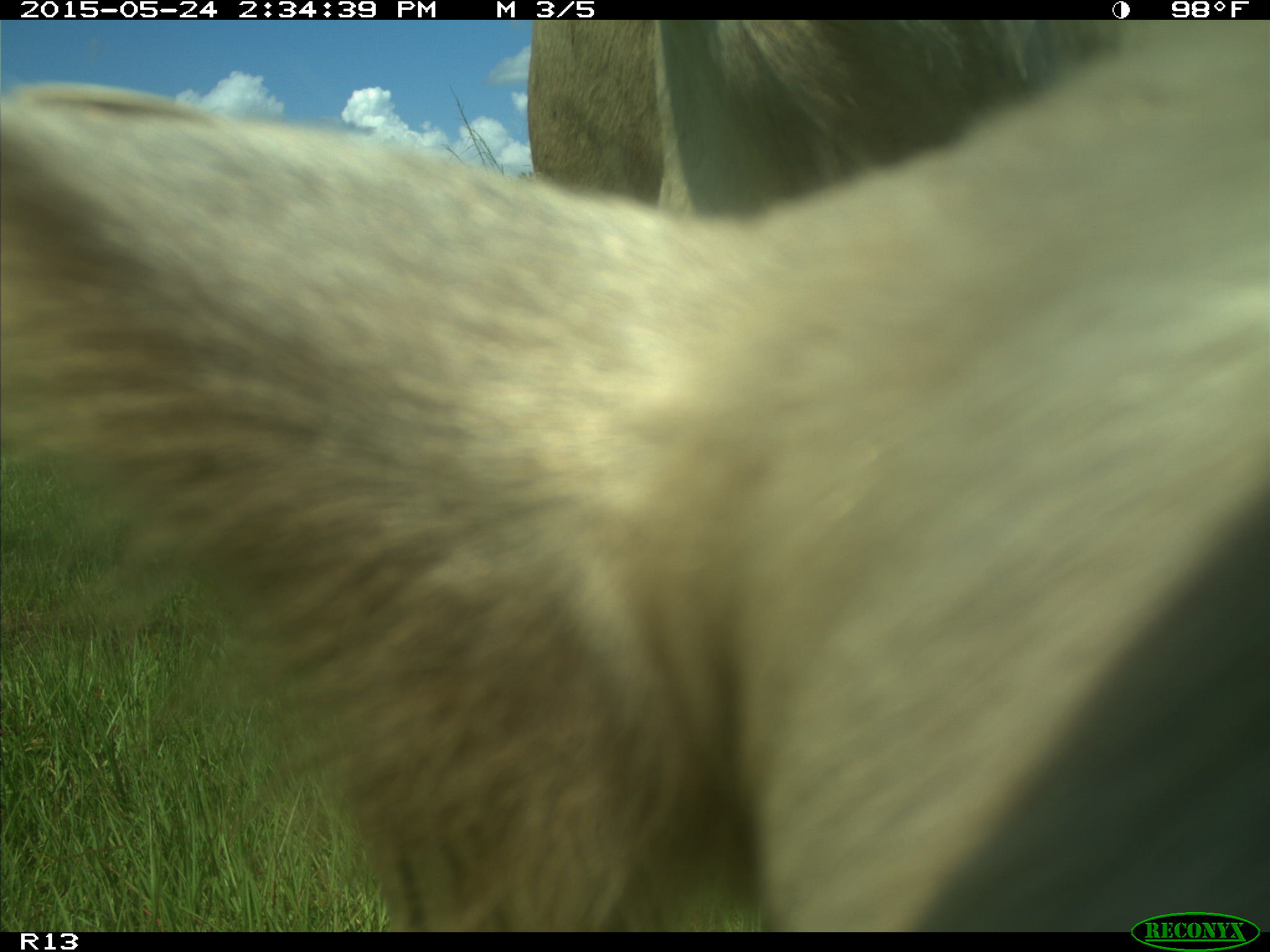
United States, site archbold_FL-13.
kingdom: Animalia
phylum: Chordata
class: Mammalia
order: Artiodactyla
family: Bovidae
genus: Bos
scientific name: Bos taurus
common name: domestic cow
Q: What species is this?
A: Bos taurus (domestic cow).